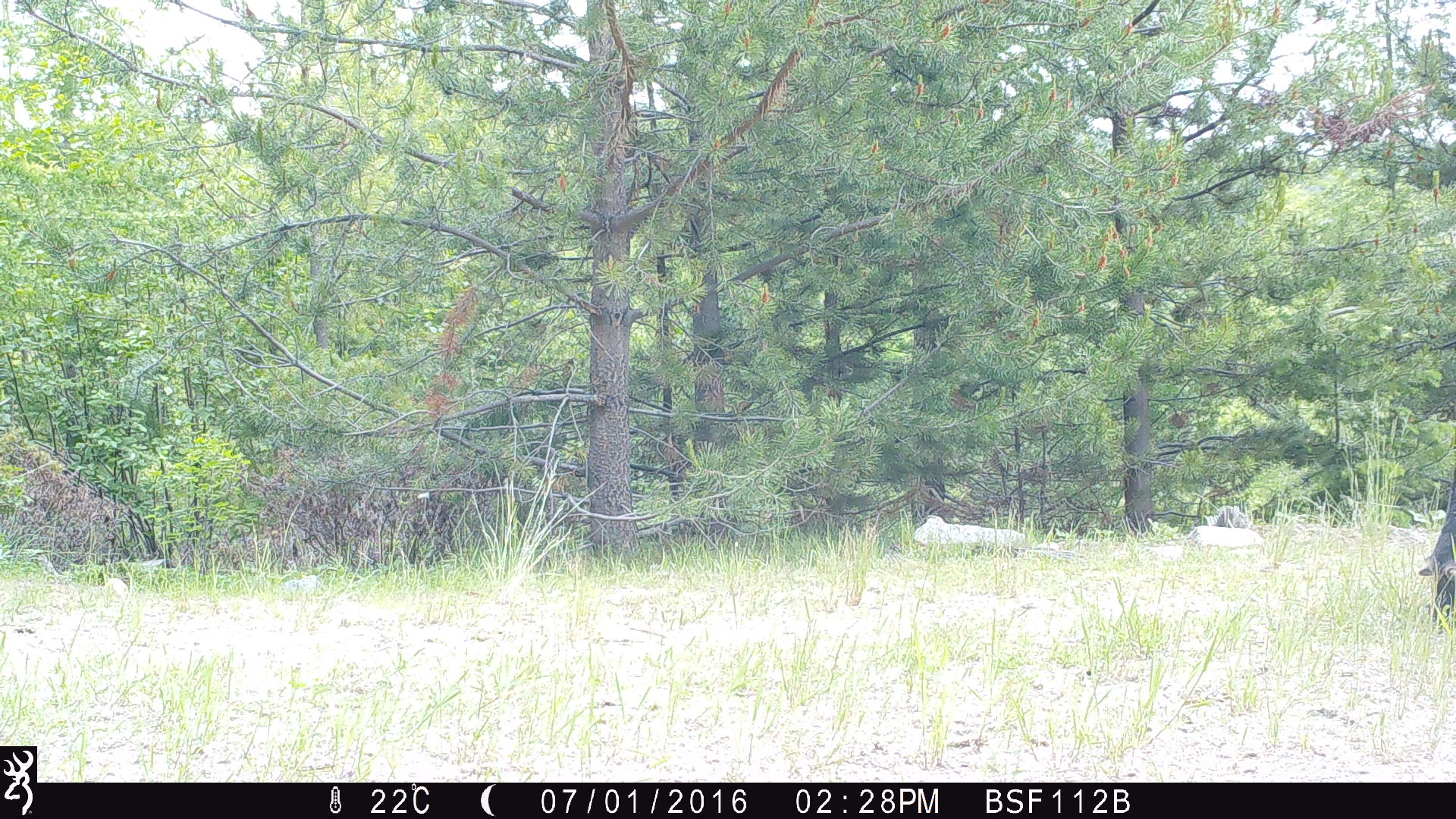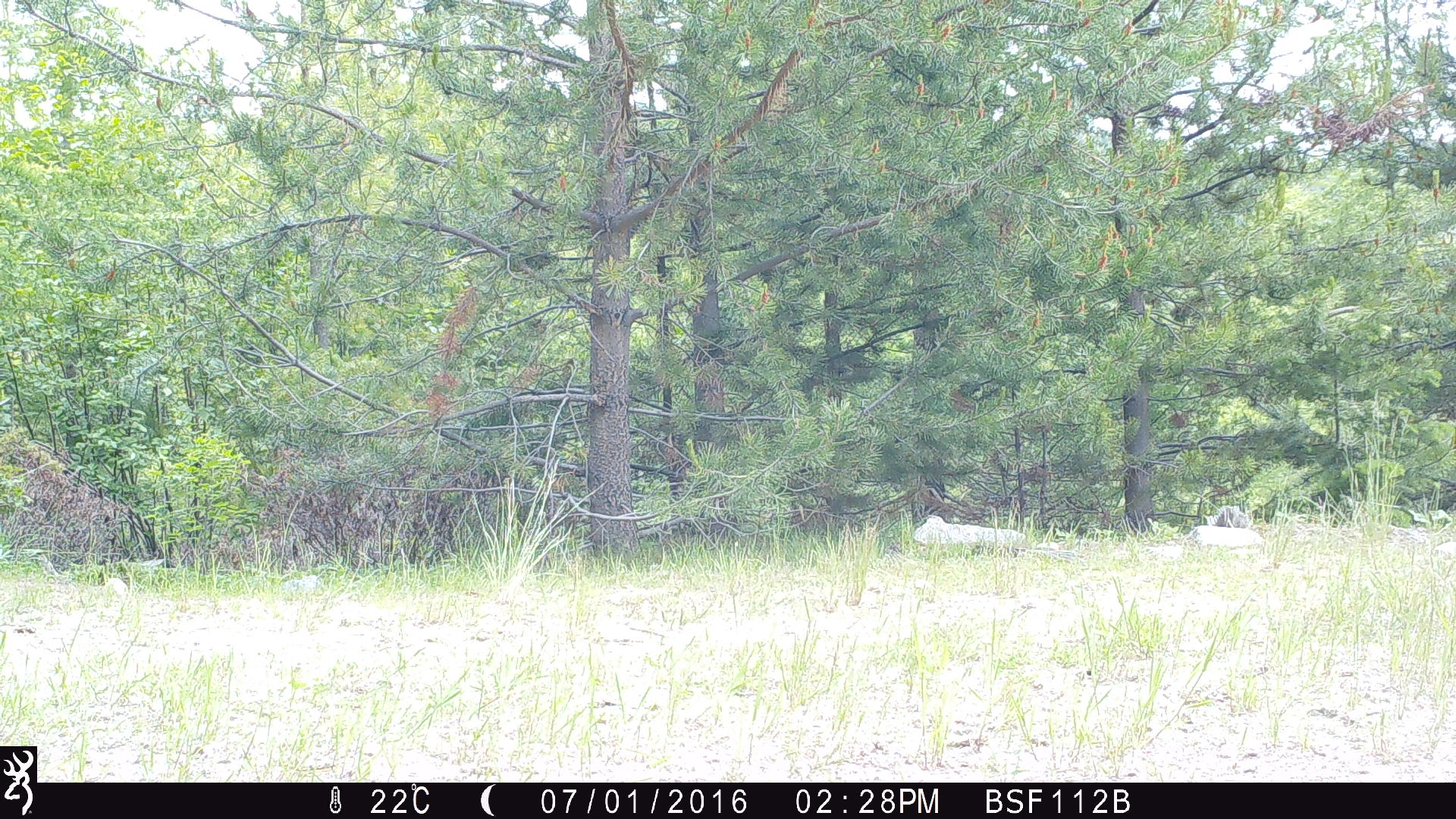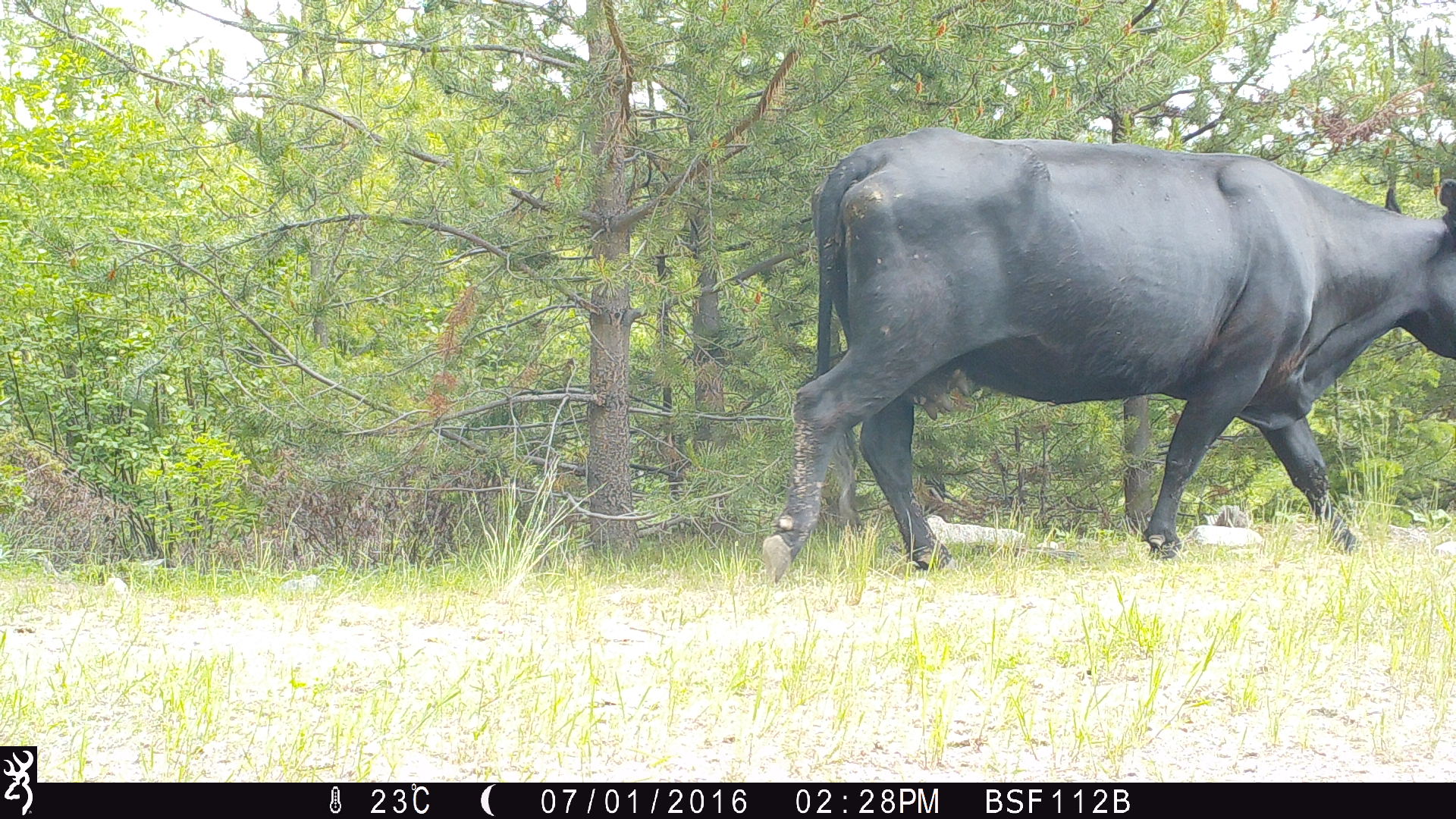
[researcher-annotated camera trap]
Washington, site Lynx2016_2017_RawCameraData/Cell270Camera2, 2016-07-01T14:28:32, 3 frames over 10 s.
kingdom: Animalia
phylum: Chordata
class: Mammalia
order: Artiodactyla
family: Bovidae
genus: Bos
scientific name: Bos taurus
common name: domestic cattle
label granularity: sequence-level